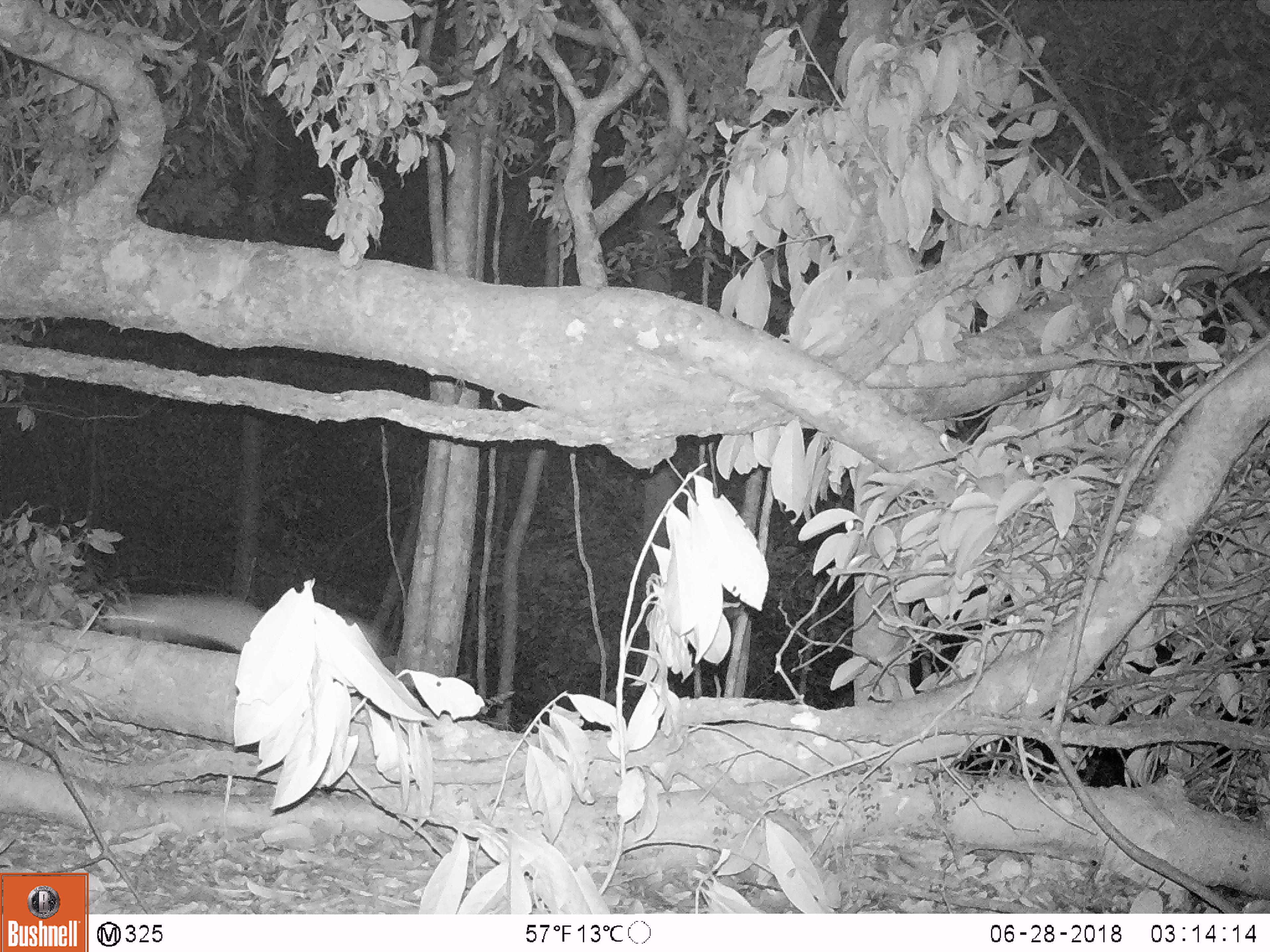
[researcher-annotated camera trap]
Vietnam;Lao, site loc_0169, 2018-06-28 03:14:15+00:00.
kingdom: Animalia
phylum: Chordata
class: Mammalia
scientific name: Mammalia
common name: mammal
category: unidentified small mammal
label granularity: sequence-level